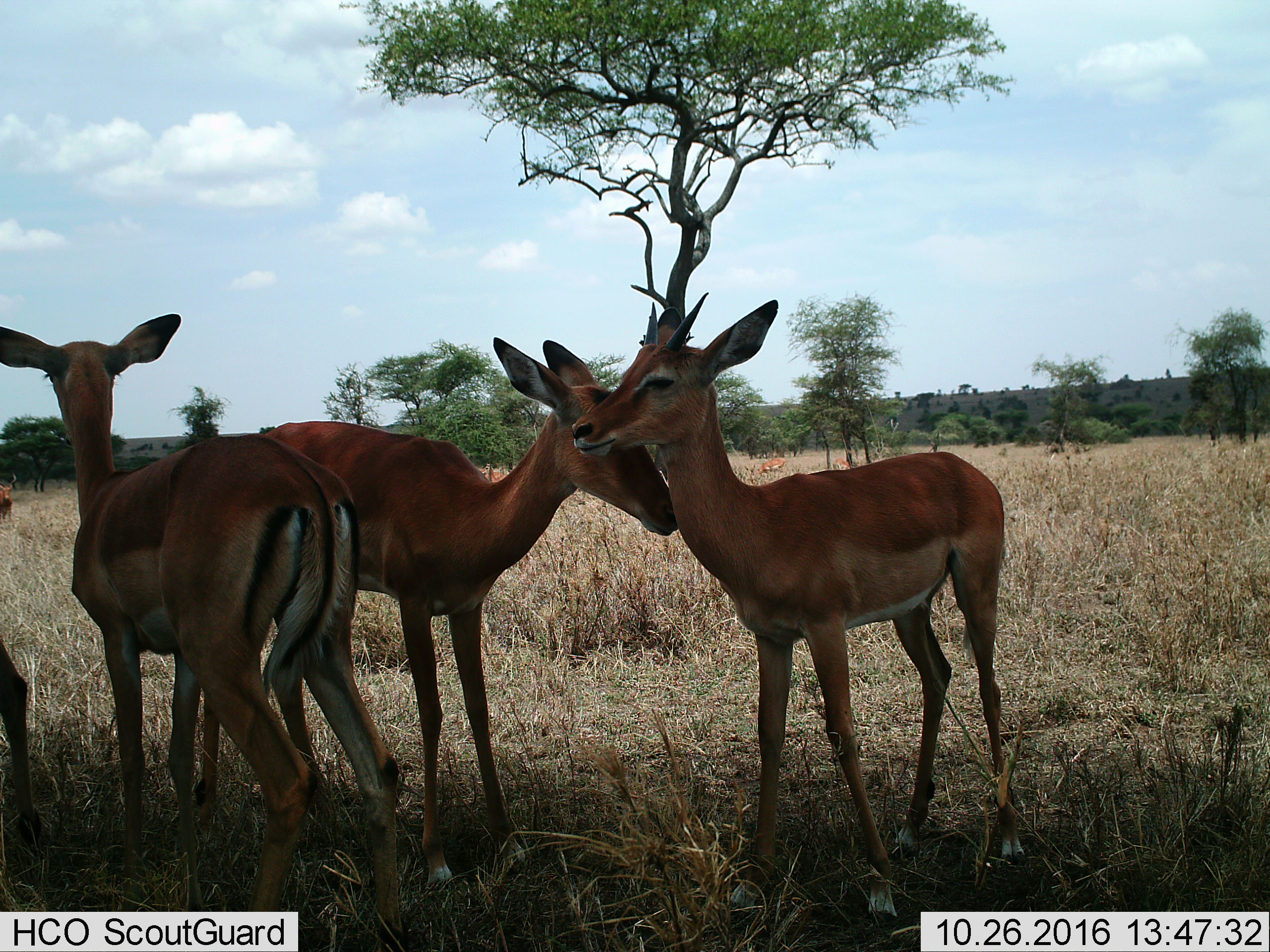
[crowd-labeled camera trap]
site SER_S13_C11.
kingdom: Animalia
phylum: Chordata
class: Mammalia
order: Artiodactyla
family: Bovidae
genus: Aepyceros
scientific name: Aepyceros melampus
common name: impala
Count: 8.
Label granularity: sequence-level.